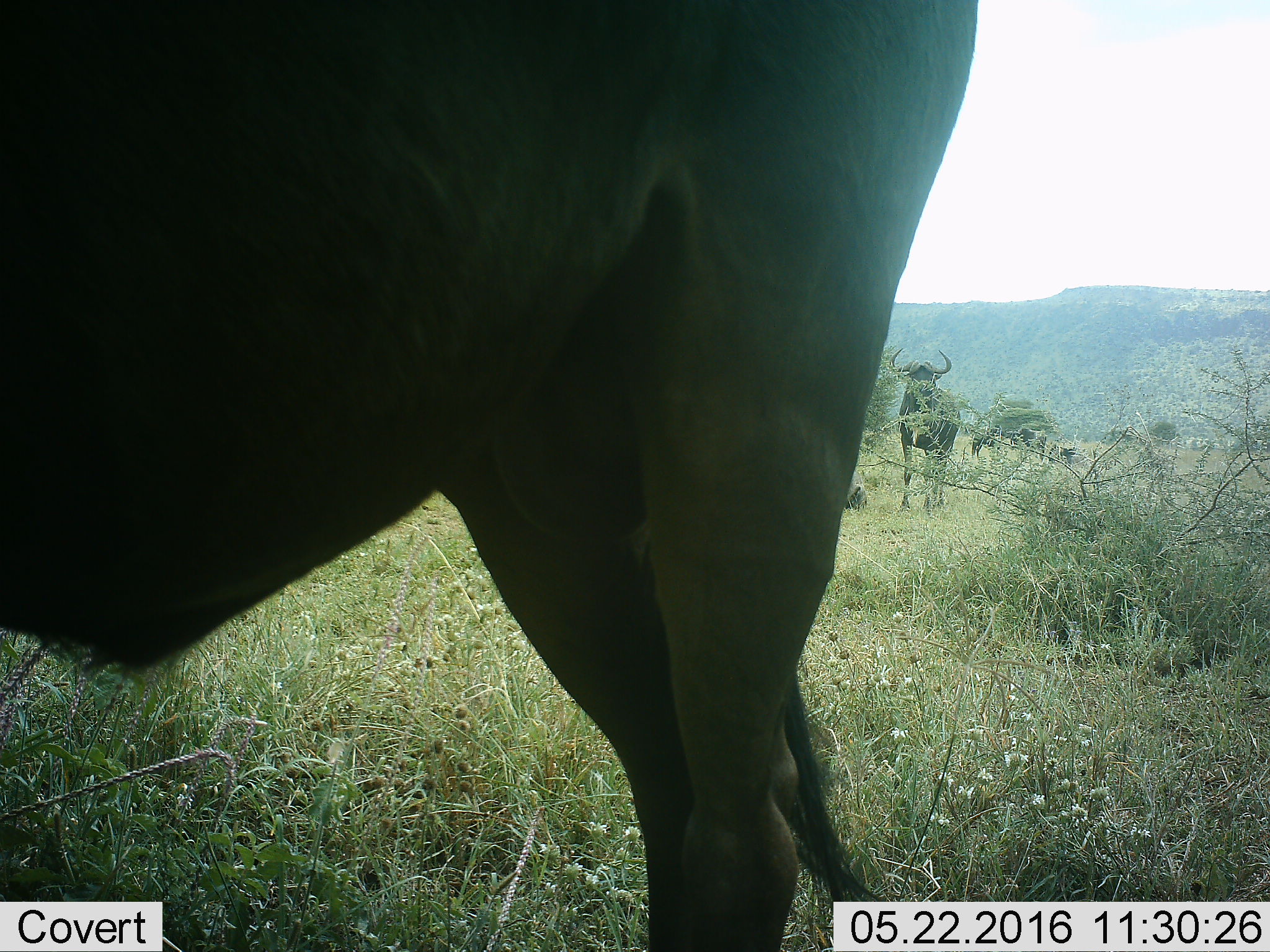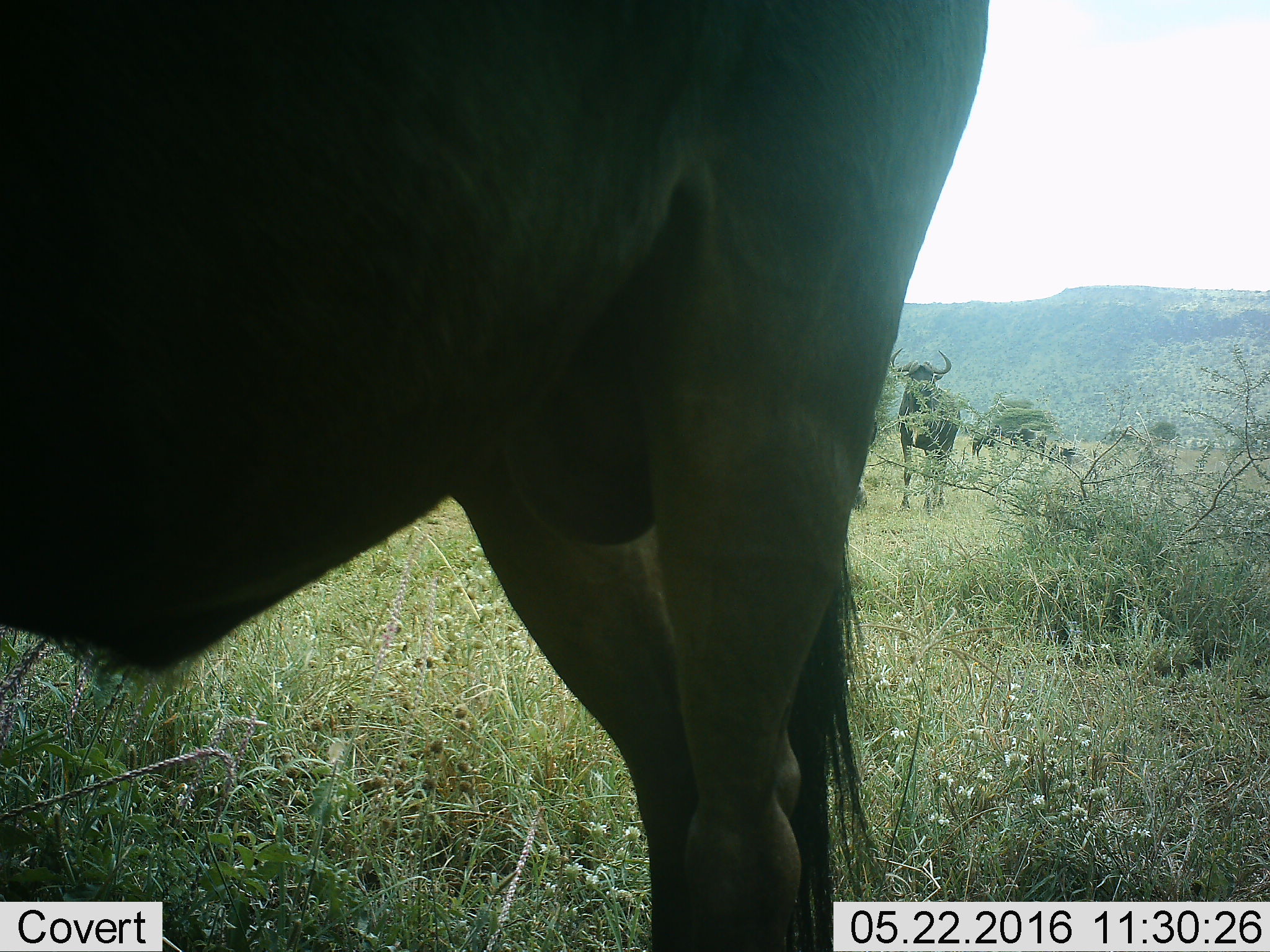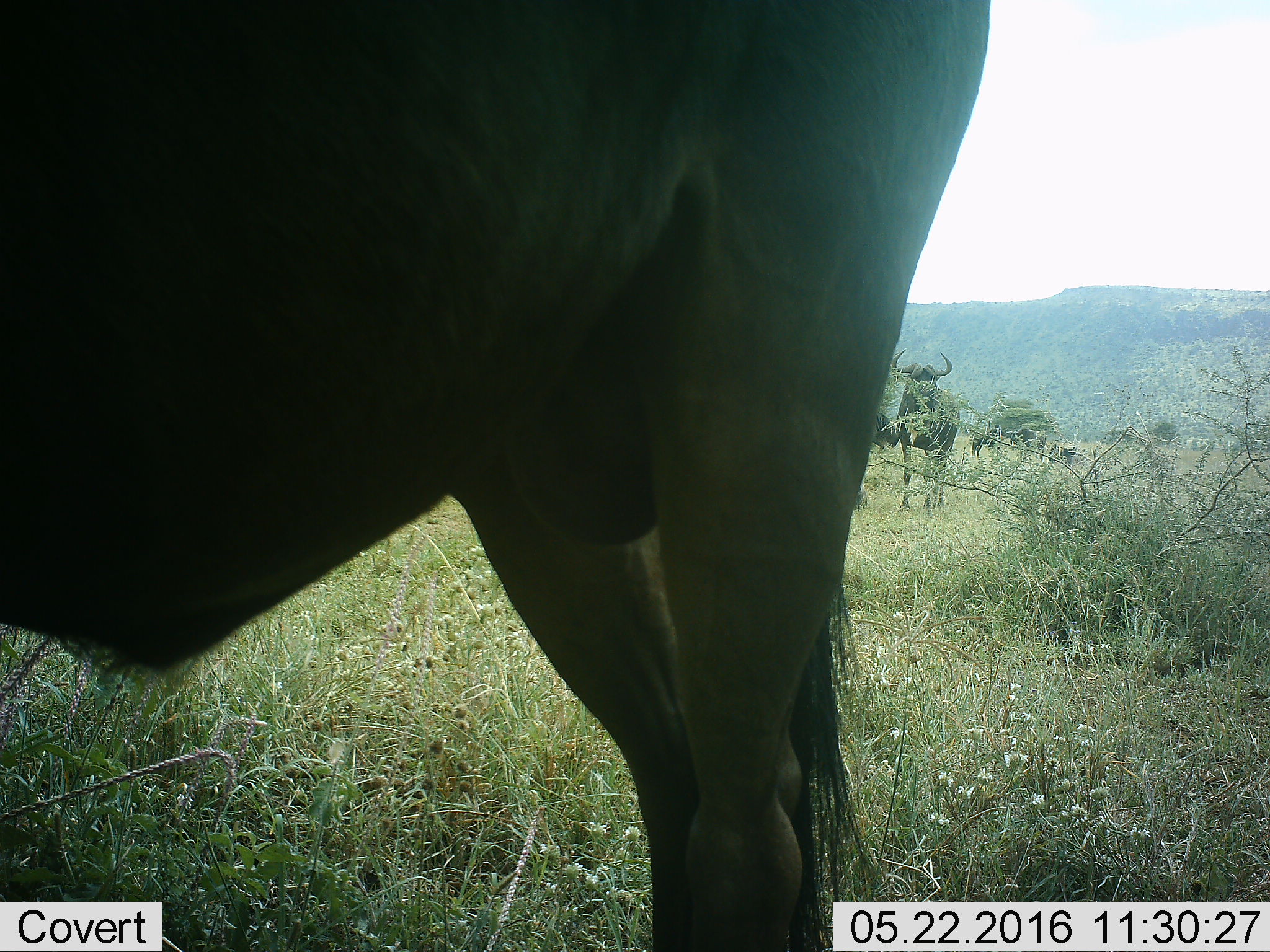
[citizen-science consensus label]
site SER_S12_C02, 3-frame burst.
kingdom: Animalia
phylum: Chordata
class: Mammalia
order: Artiodactyla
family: Bovidae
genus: Connochaetes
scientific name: Connochaetes taurinus taurinus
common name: blue wildebeest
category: wildebeestblue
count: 6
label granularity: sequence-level